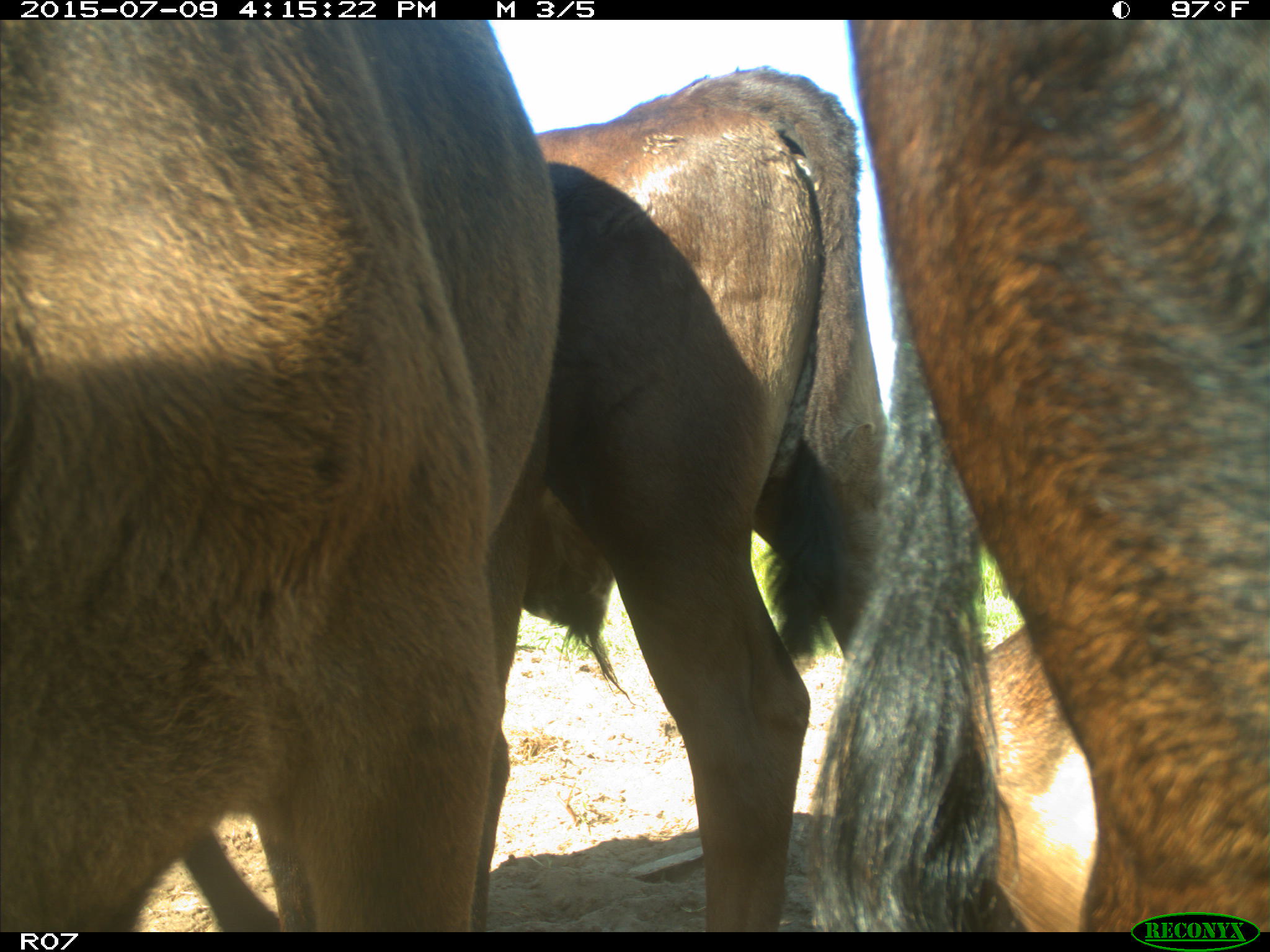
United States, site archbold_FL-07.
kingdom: Animalia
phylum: Chordata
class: Mammalia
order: Artiodactyla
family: Bovidae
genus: Bos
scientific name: Bos taurus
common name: domestic cow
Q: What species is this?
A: Bos taurus (domestic cow).